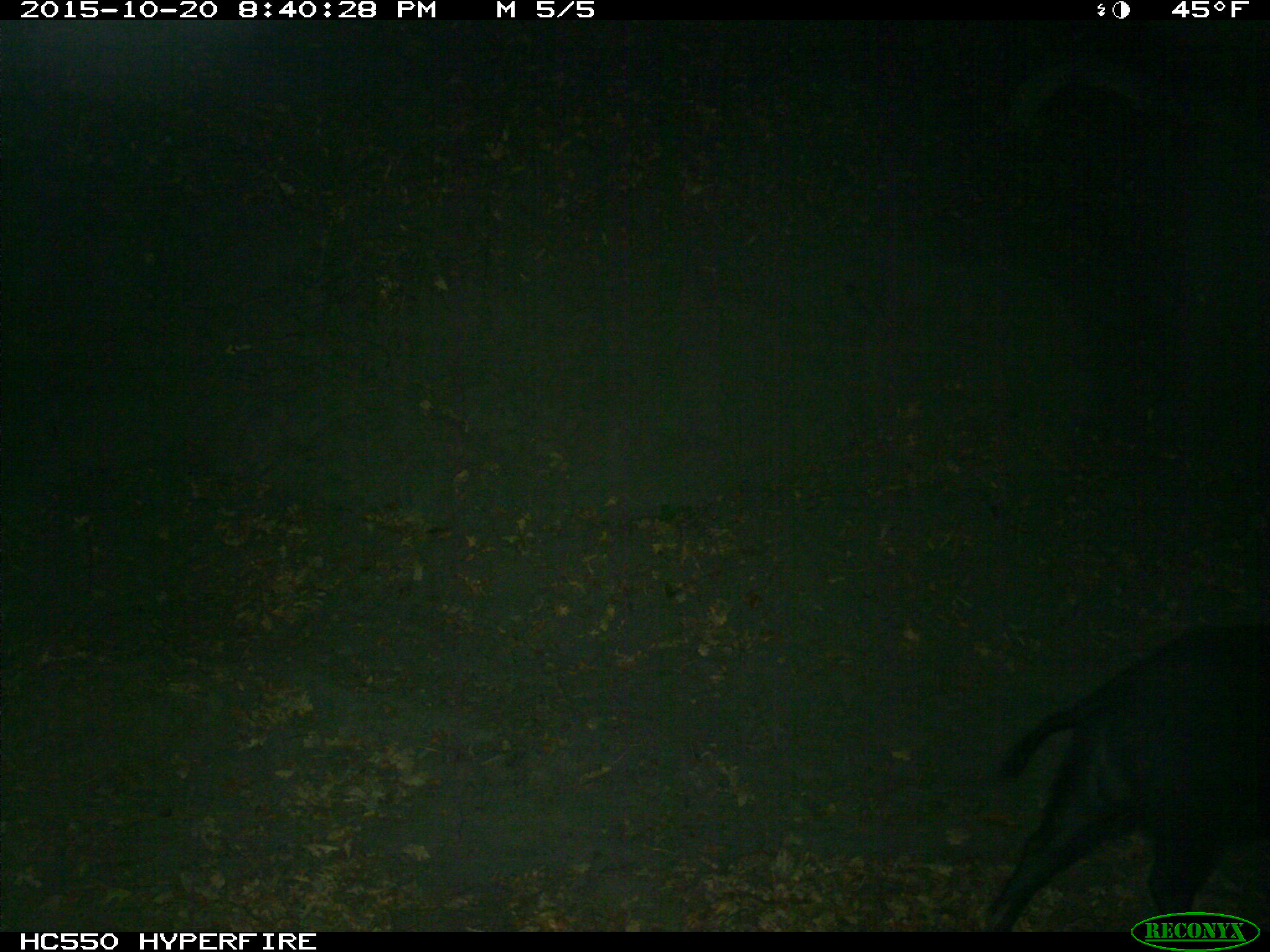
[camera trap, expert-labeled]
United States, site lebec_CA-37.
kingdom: Animalia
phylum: Chordata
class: Mammalia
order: Artiodactyla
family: Suidae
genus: Sus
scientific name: Sus scrofa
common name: wild boar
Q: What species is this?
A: Sus scrofa (wild boar).